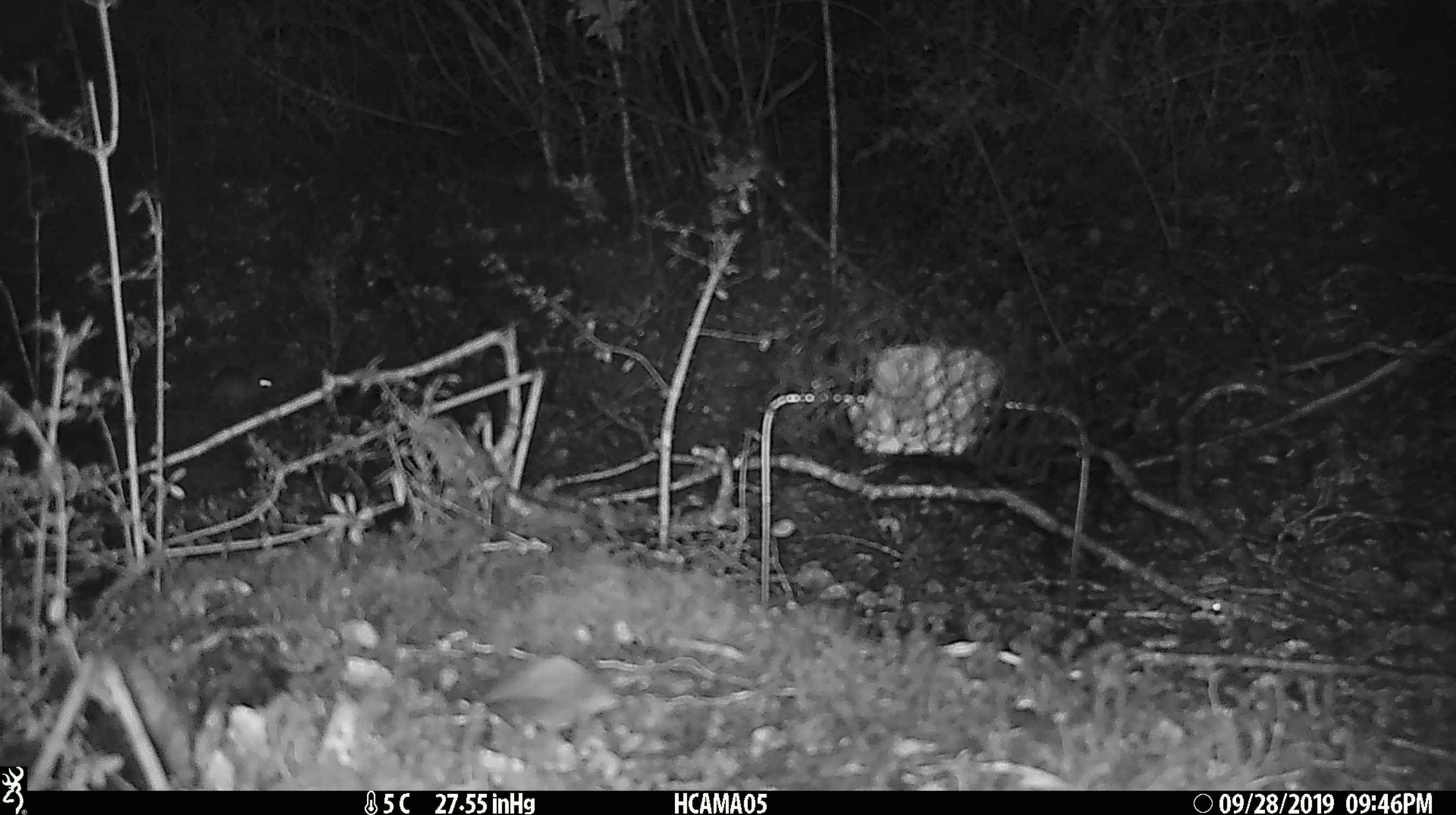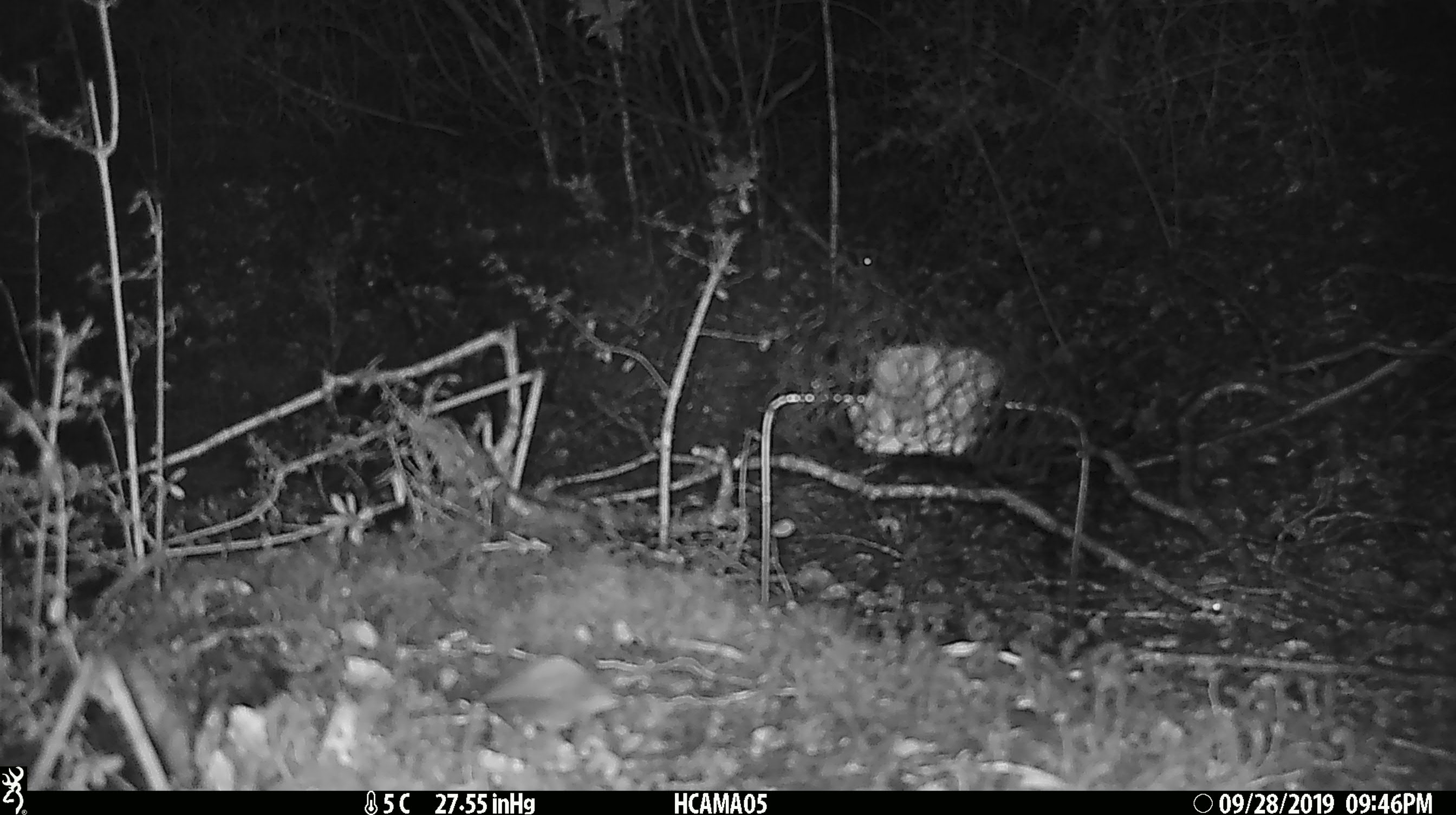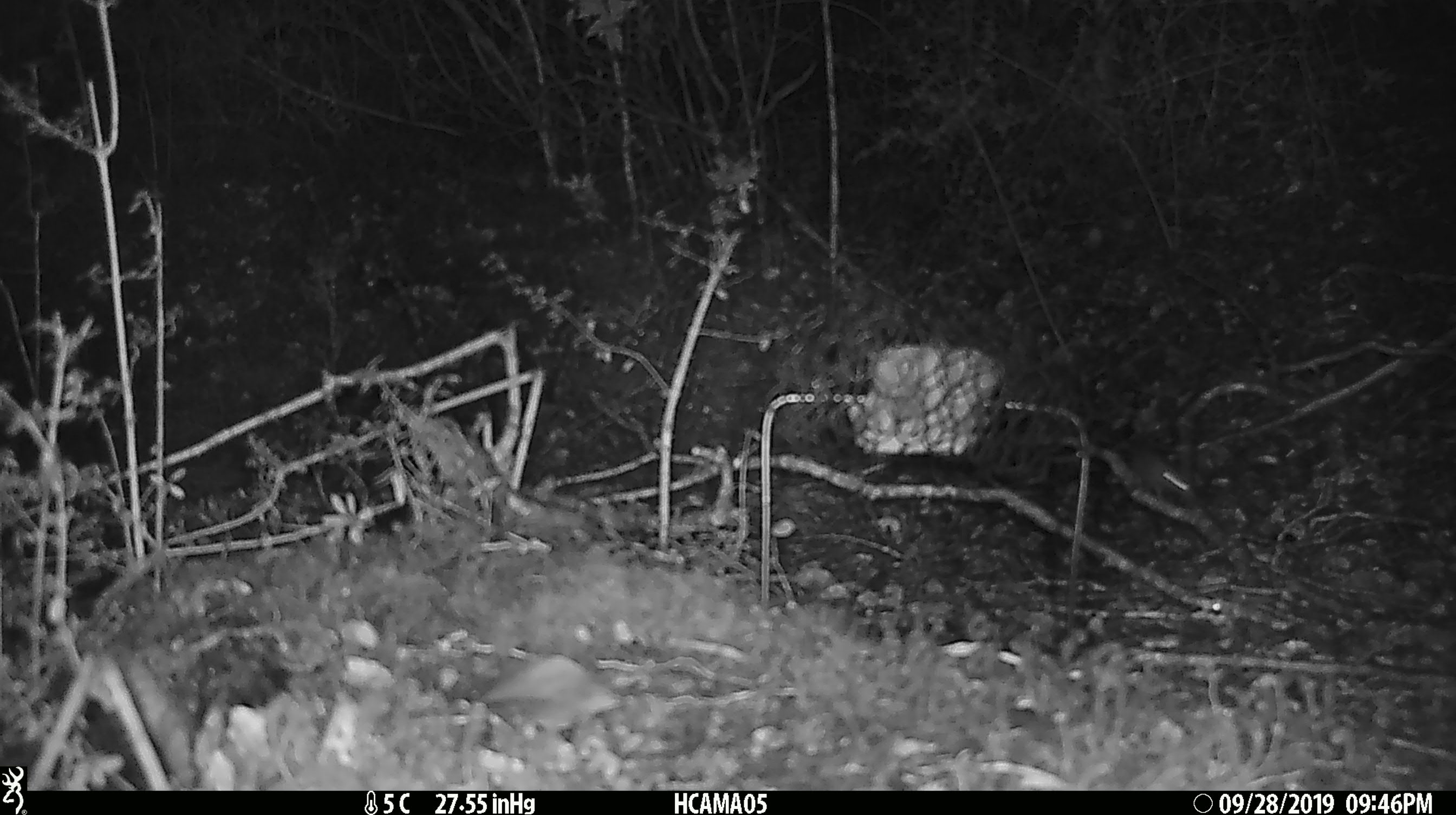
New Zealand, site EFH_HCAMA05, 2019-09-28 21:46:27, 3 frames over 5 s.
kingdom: Animalia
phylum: Chordata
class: Mammalia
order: Rodentia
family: Muridae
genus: Mus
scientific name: Mus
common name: mouse